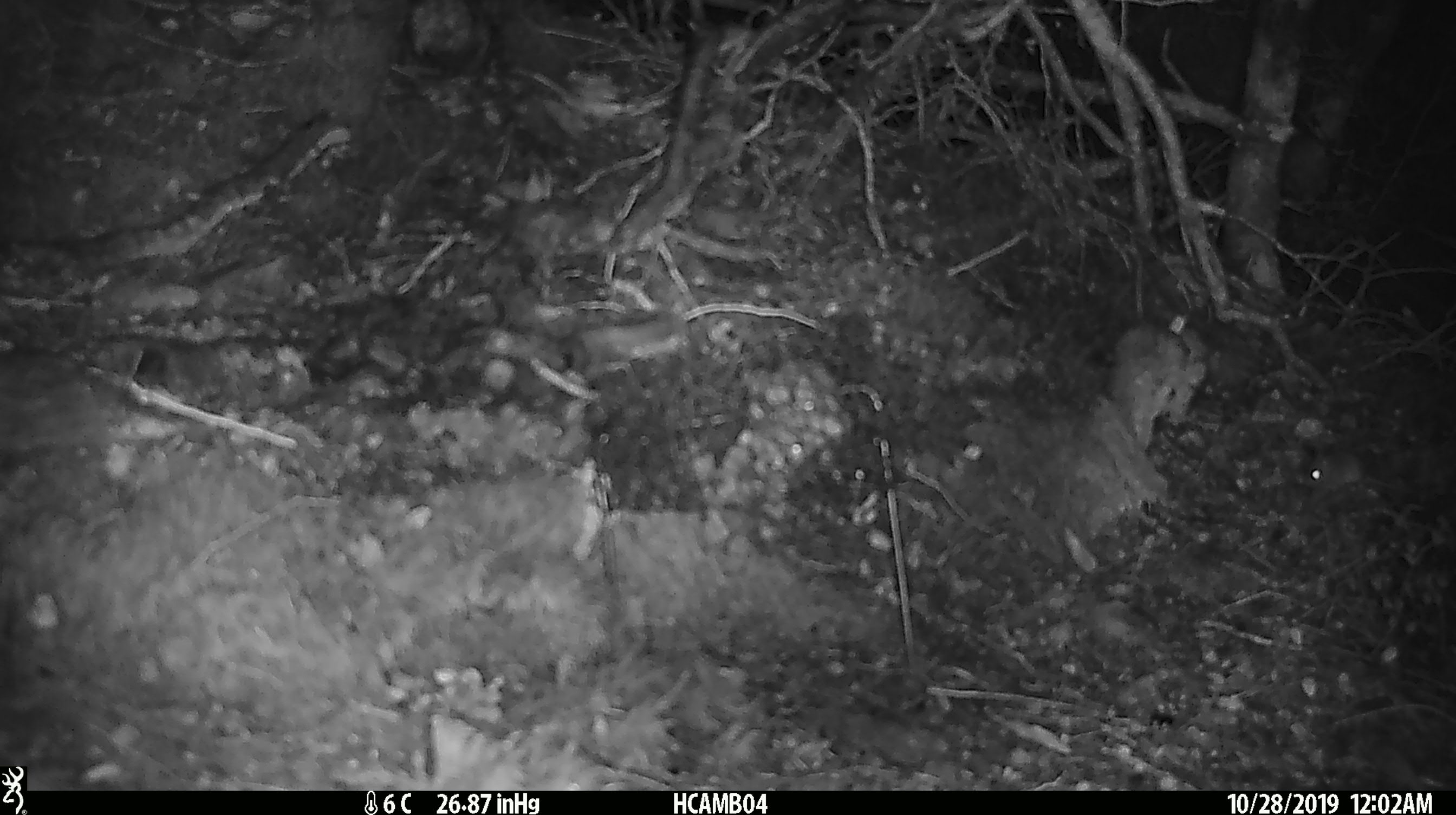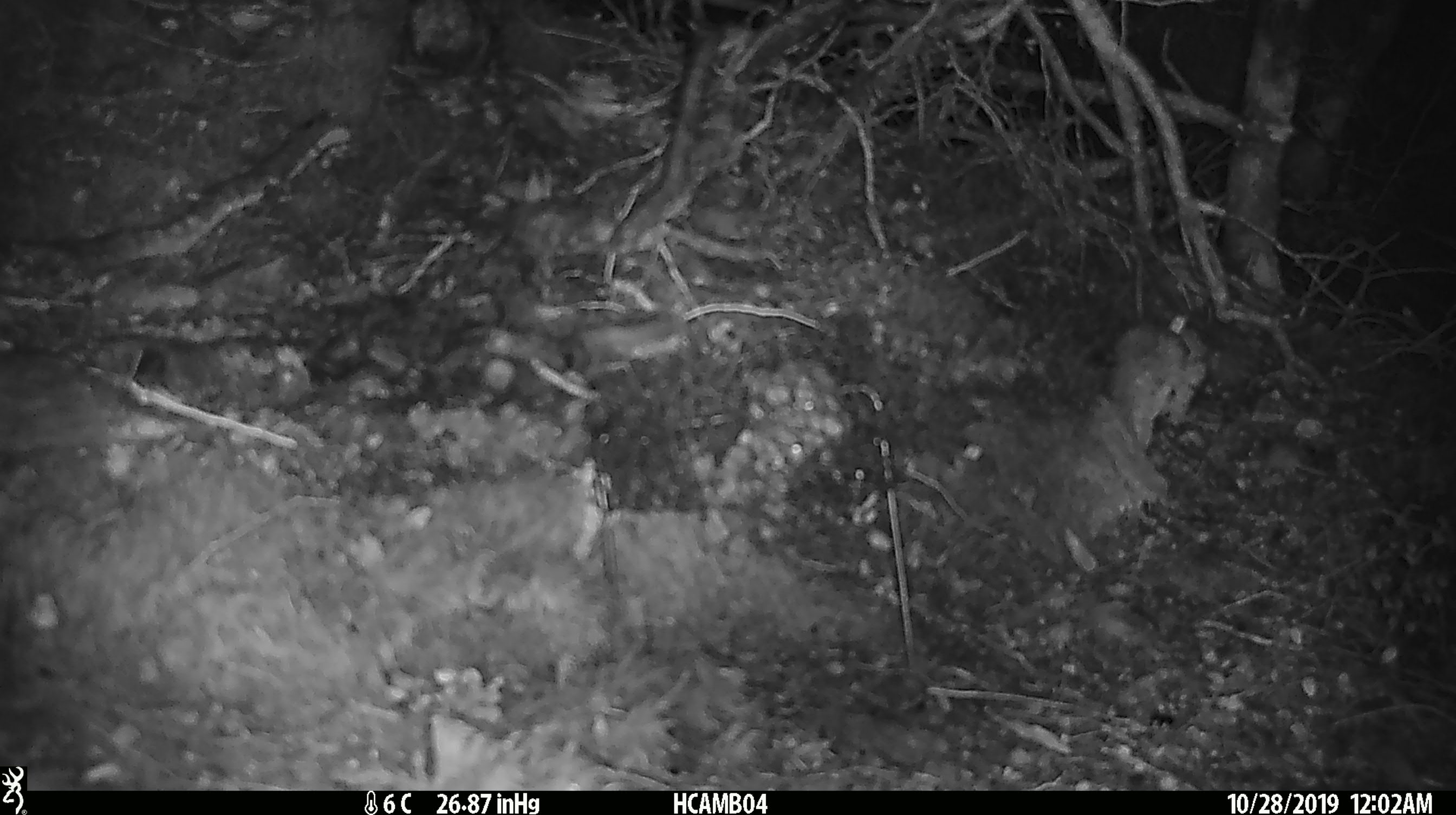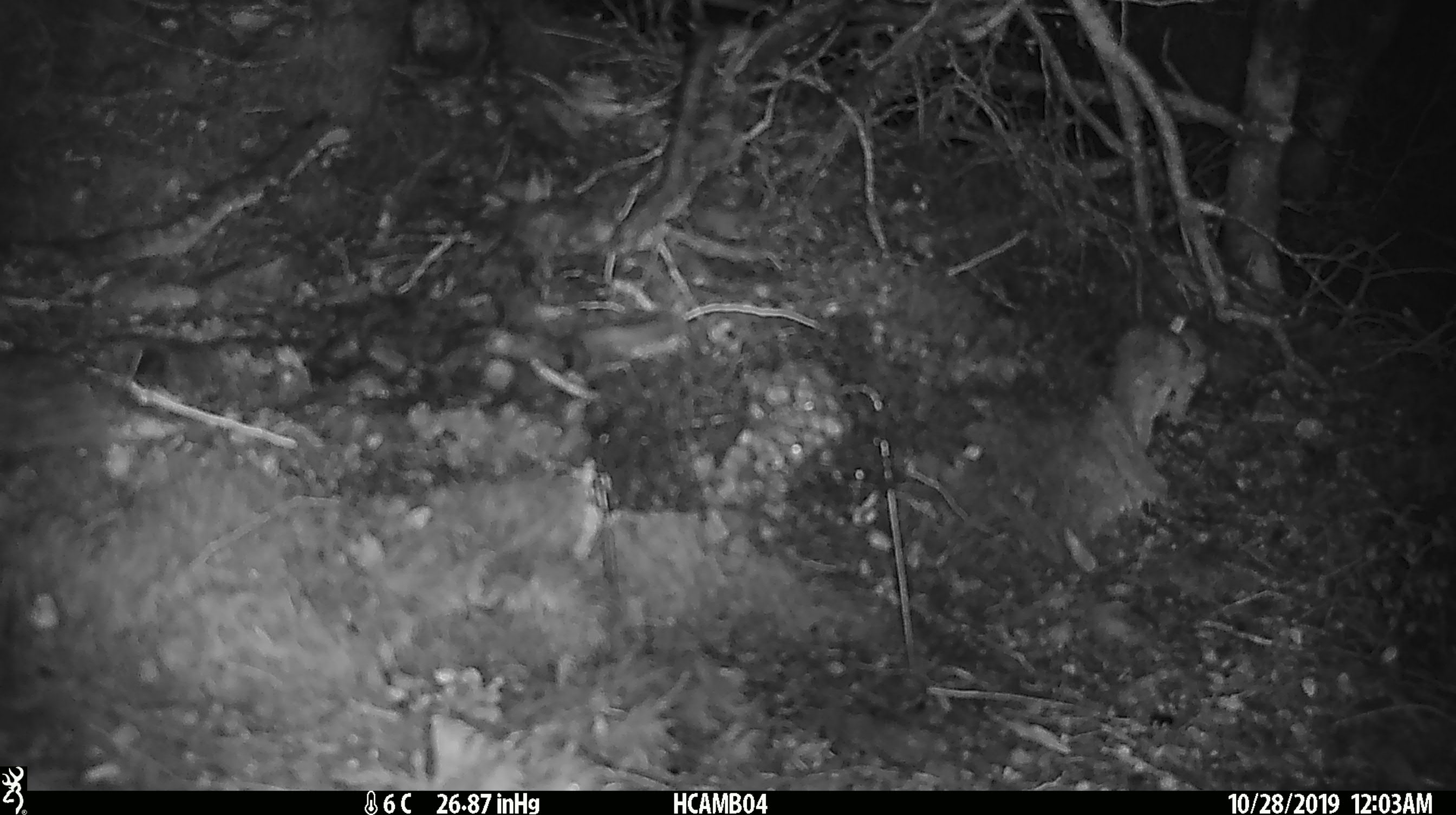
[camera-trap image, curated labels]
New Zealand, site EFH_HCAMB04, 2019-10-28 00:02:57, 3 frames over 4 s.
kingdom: Animalia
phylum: Chordata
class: Mammalia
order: Rodentia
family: Muridae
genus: Mus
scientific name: Mus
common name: mouse